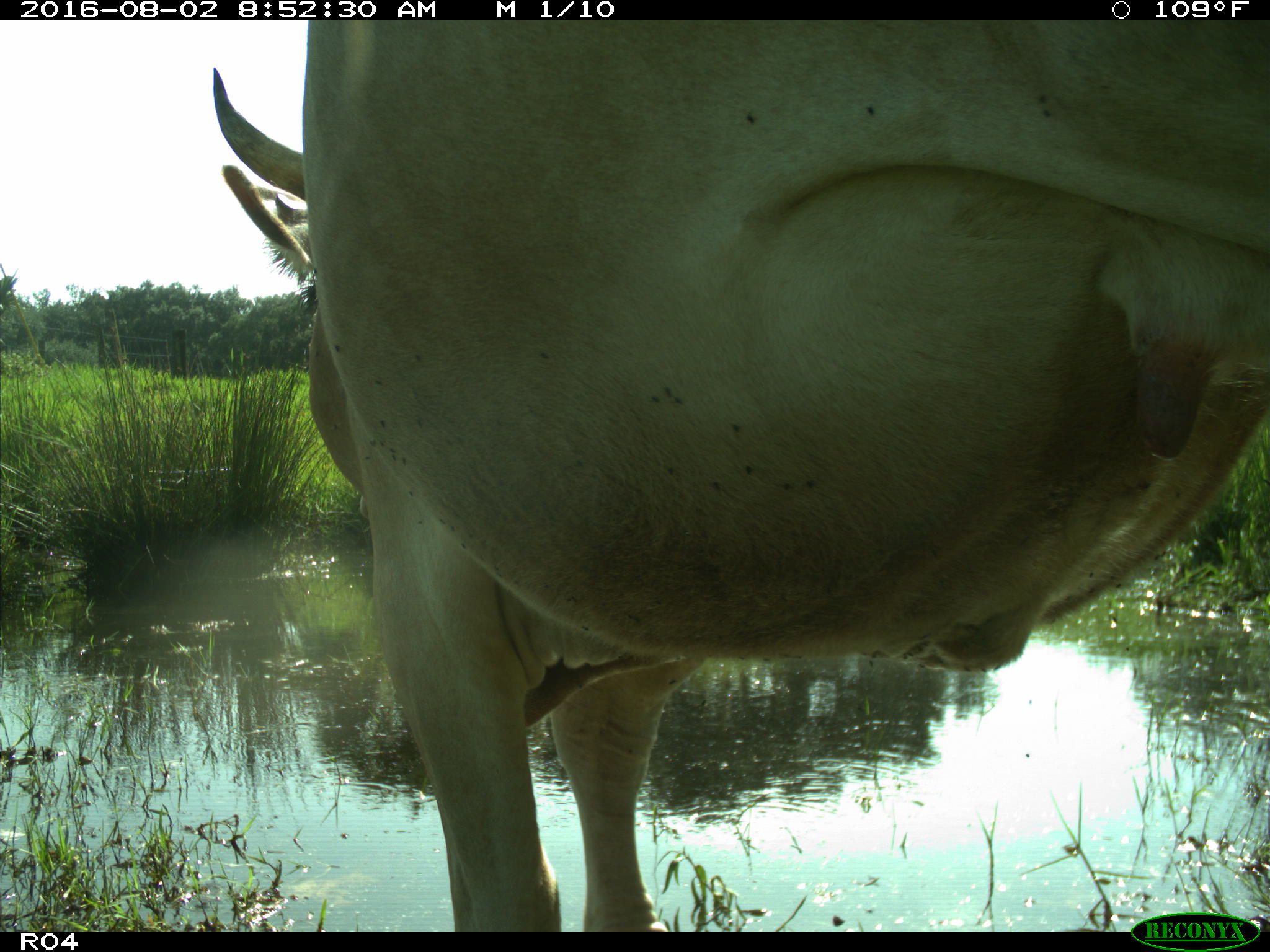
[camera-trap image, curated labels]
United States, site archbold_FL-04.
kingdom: Animalia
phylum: Chordata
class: Mammalia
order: Artiodactyla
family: Bovidae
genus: Bos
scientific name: Bos taurus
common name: domestic cow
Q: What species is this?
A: Bos taurus (domestic cow).